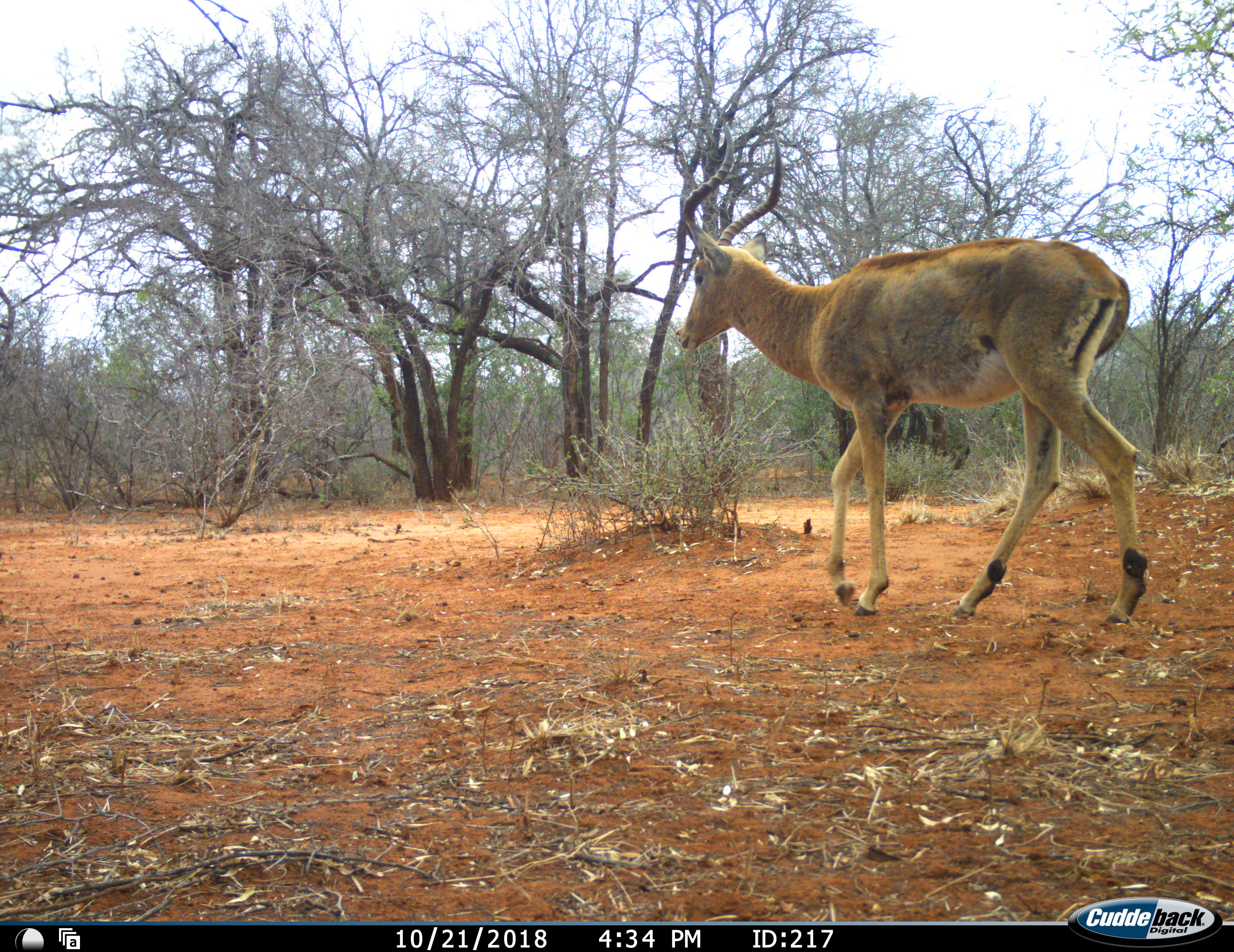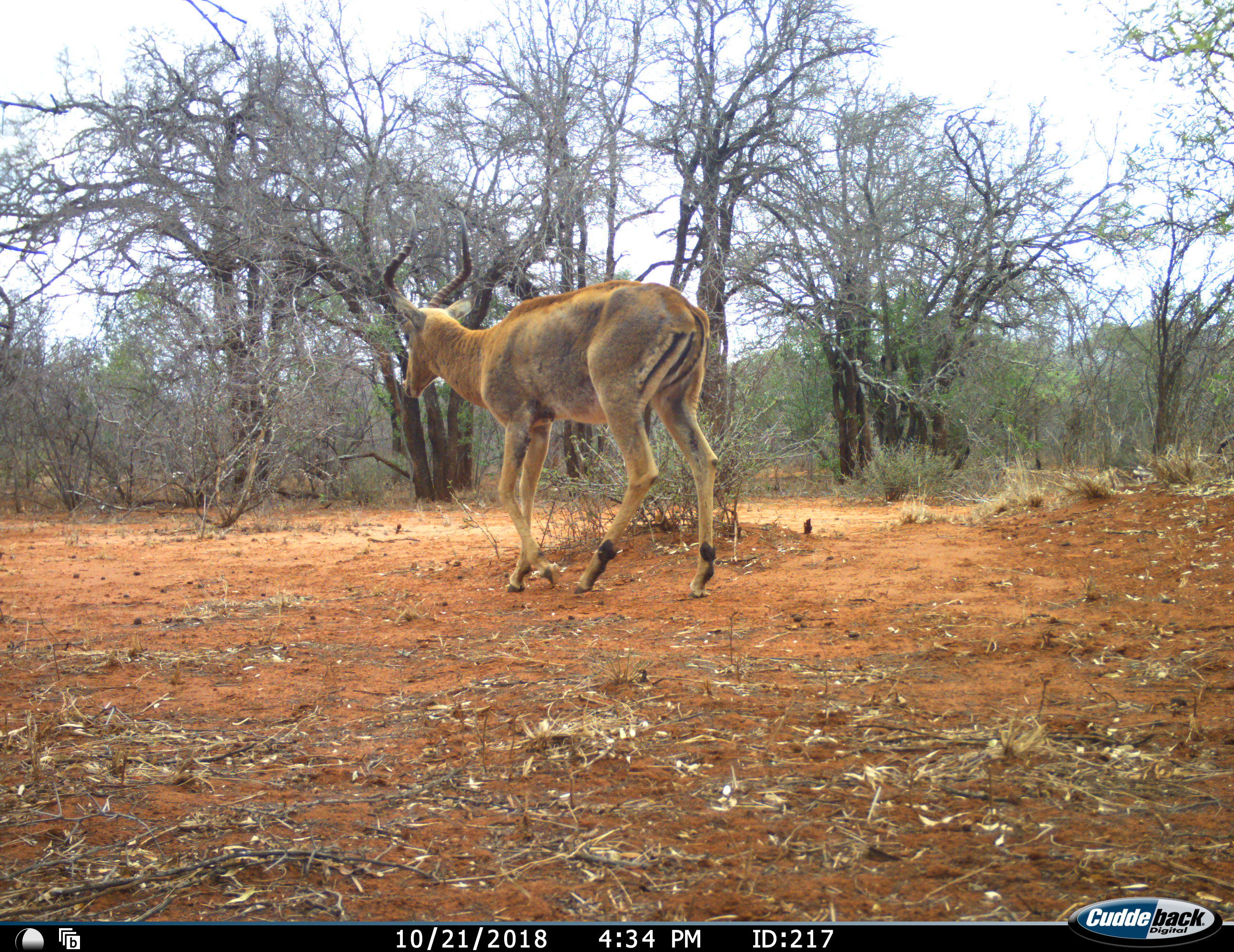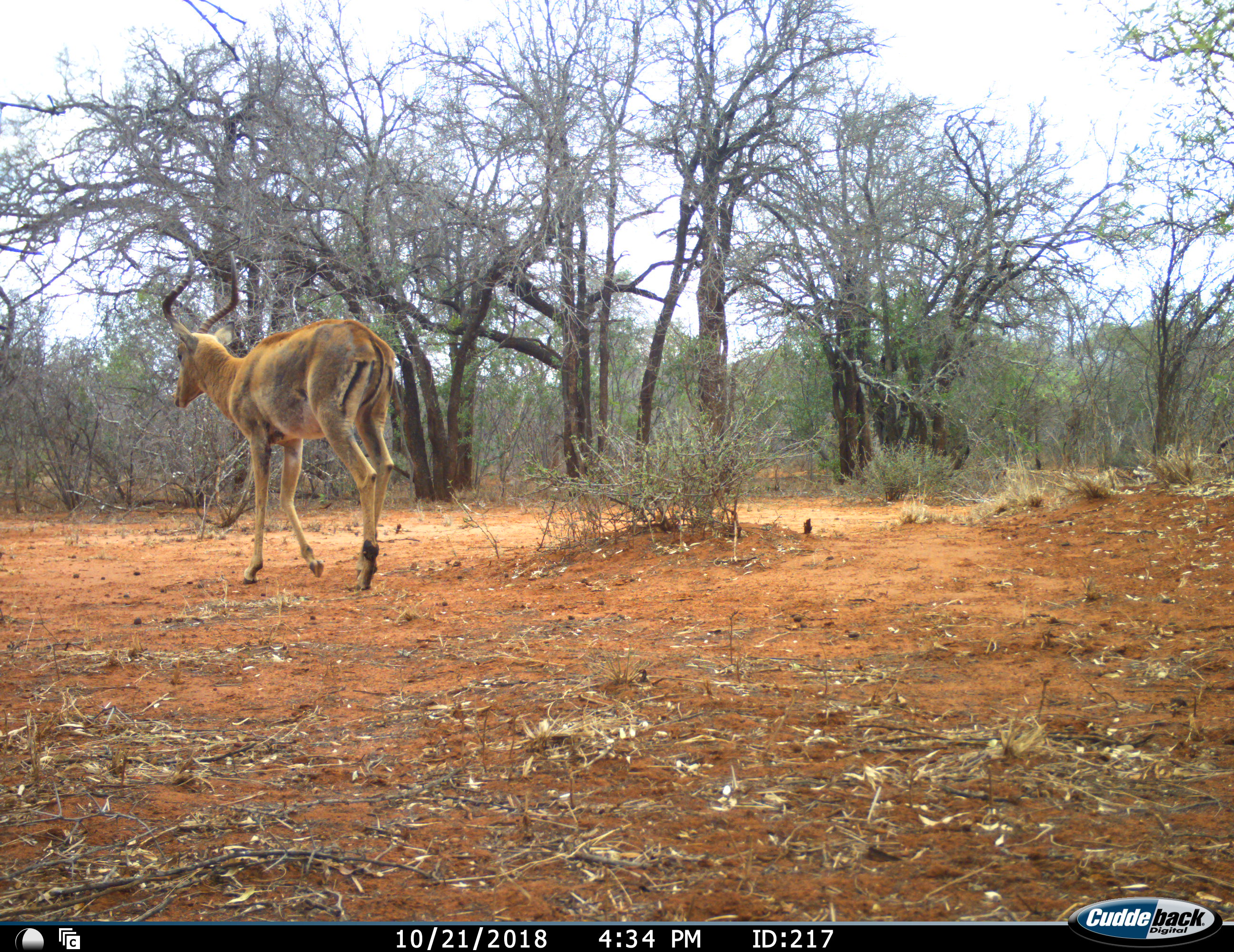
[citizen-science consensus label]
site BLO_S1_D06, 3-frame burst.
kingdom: Animalia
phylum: Chordata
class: Mammalia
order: Artiodactyla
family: Bovidae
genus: Aepyceros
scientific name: Aepyceros melampus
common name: impala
Impala (Aepyceros melampus), count 1. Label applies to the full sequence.